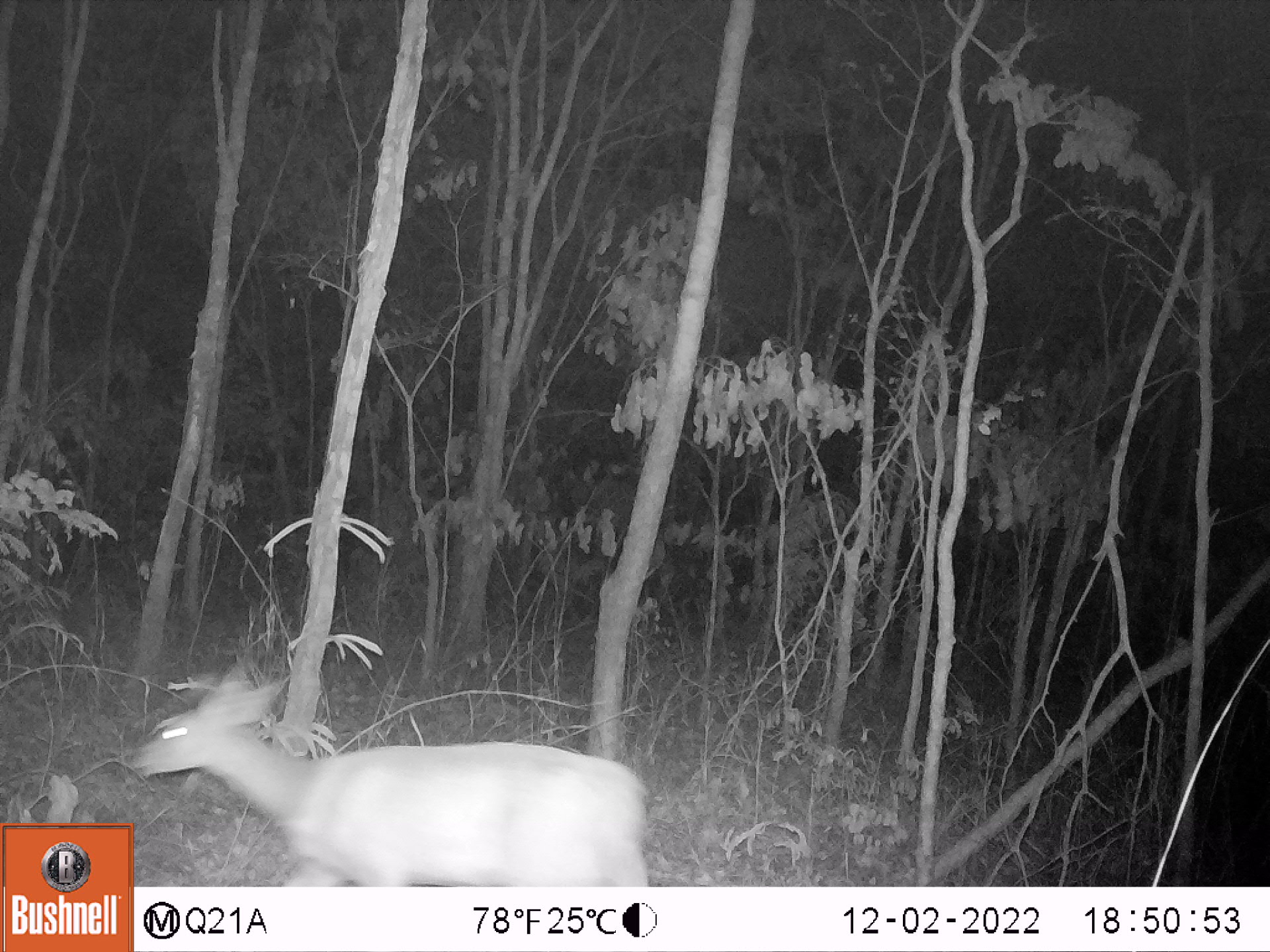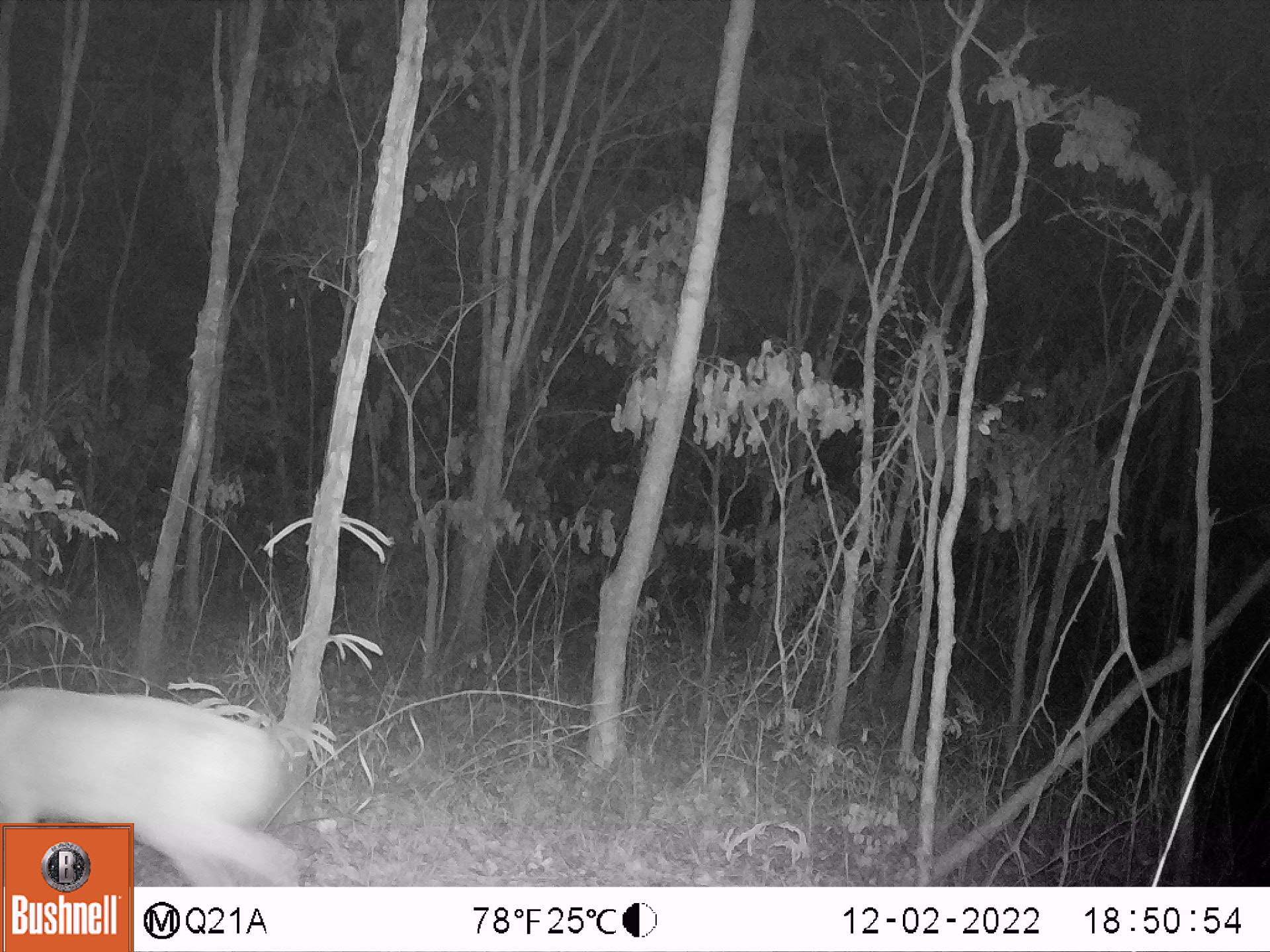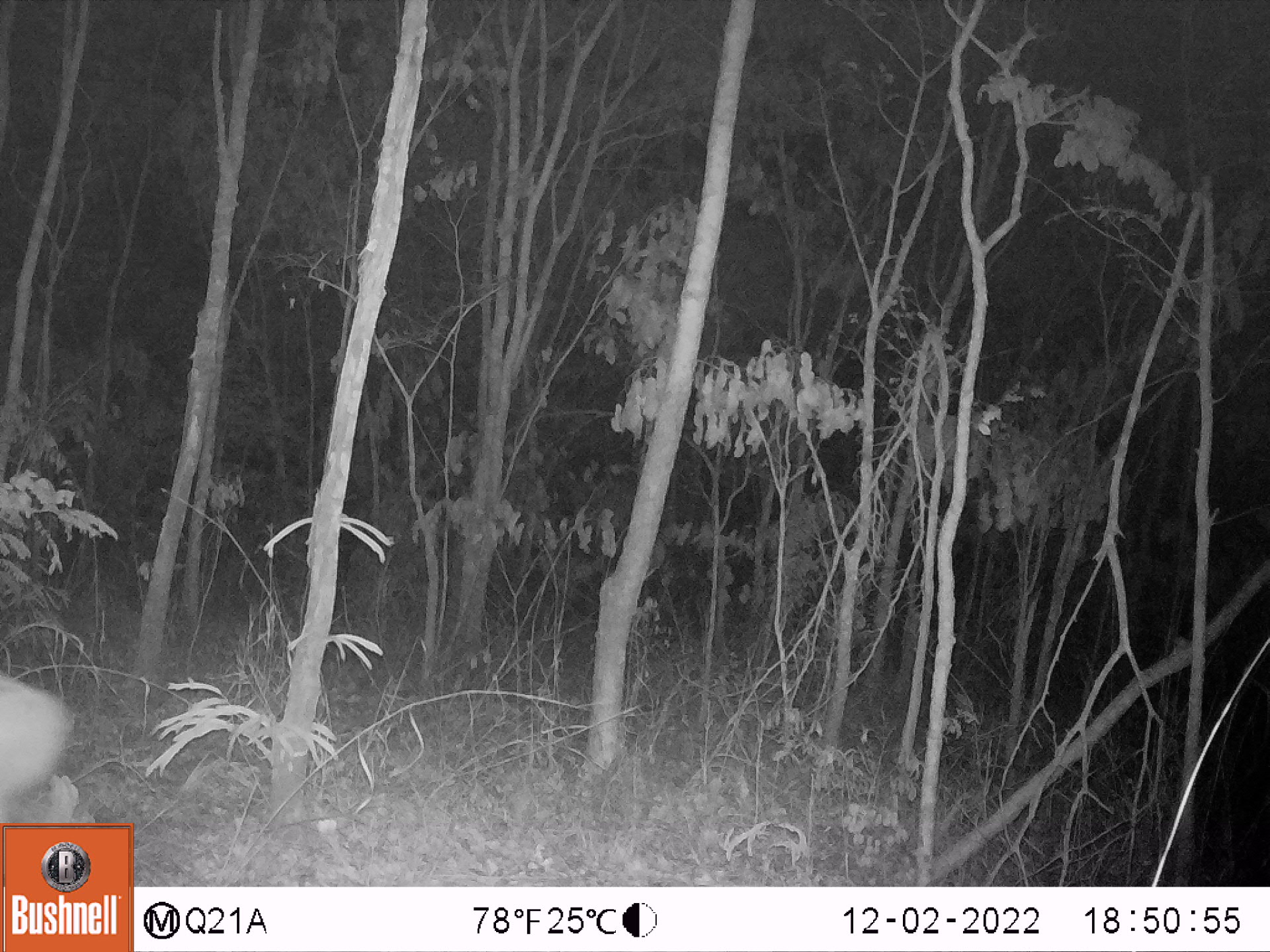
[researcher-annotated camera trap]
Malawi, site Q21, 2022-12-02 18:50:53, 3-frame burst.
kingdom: Animalia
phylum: Chordata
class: Mammalia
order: Artiodactyla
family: Bovidae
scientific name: Antilopinae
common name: small antelope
Small antelope (Antilopinae), count 1.